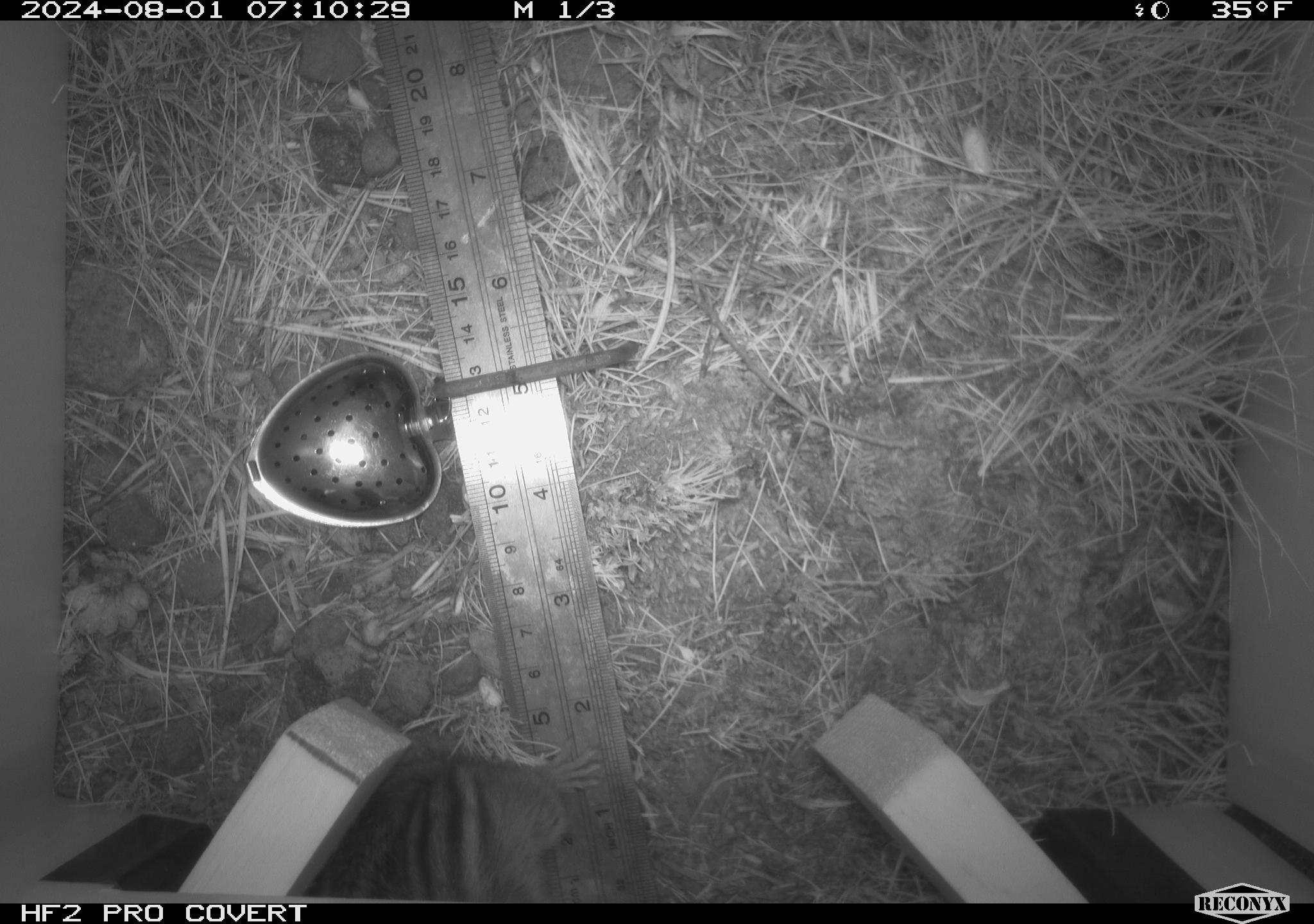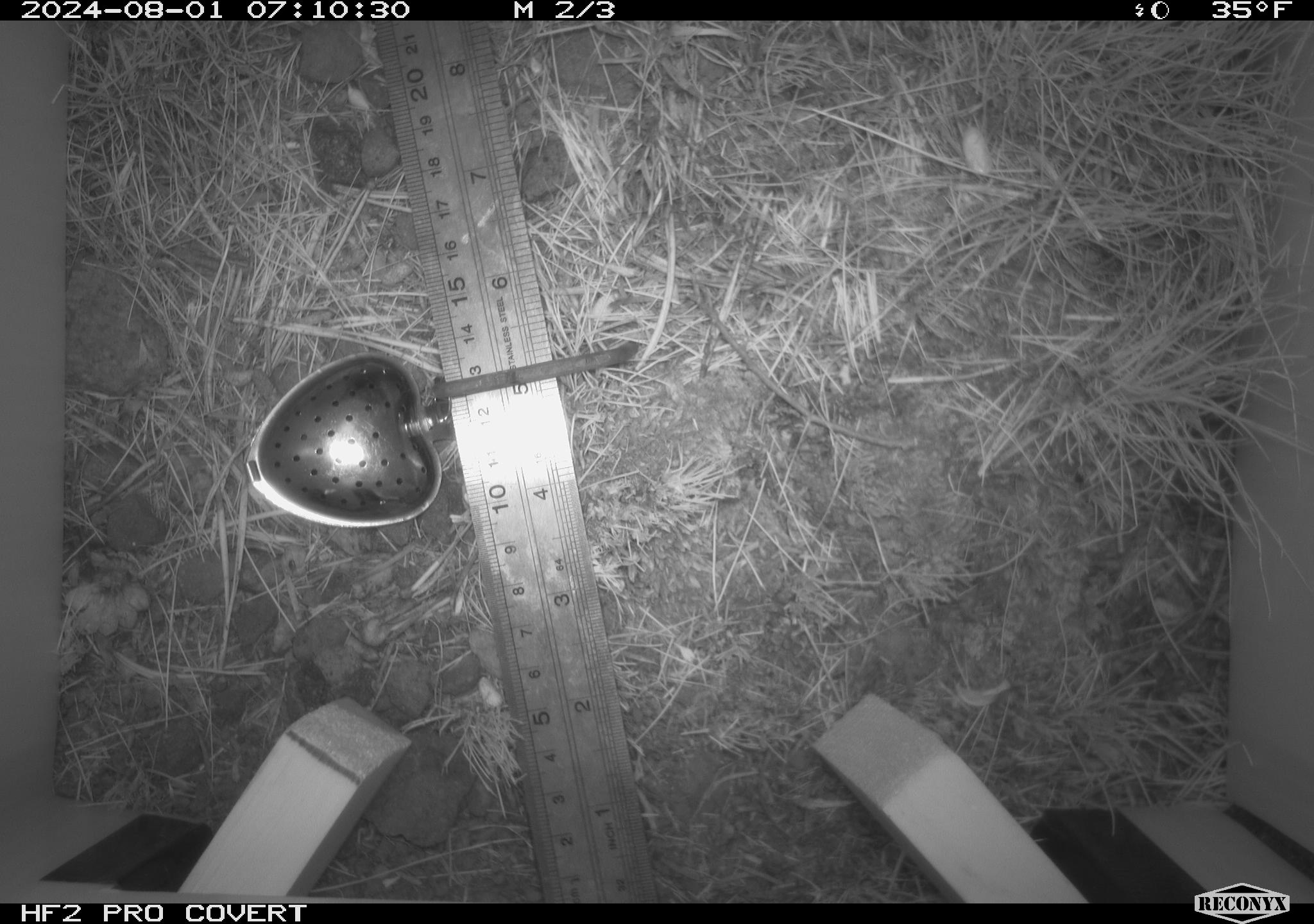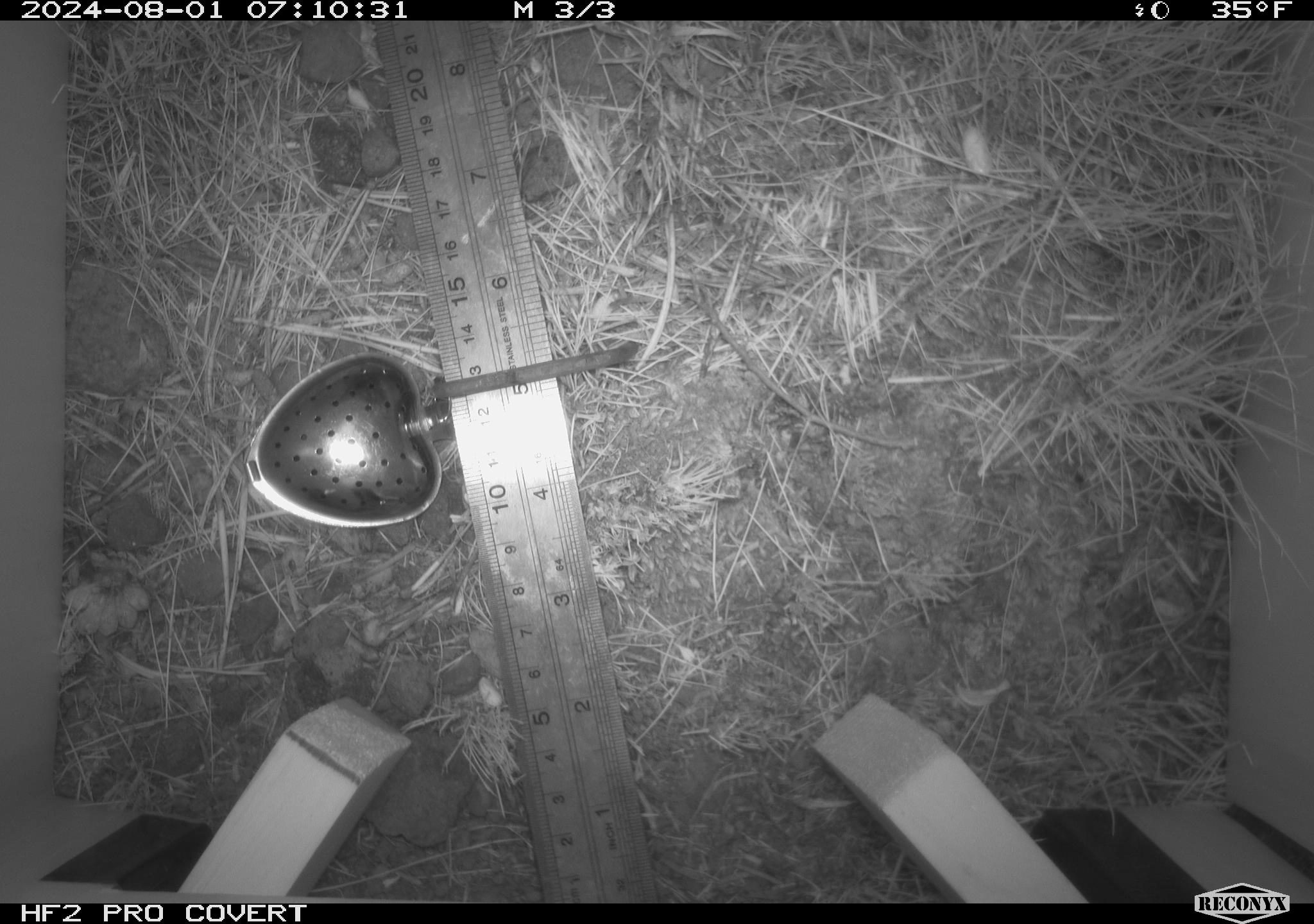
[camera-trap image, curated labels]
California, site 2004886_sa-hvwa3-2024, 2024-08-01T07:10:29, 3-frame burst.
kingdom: Animalia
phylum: Chordata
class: Mammalia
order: Rodentia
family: Sciuridae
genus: Neotamias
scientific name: Neotamias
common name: western chipmunks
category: neotamias species